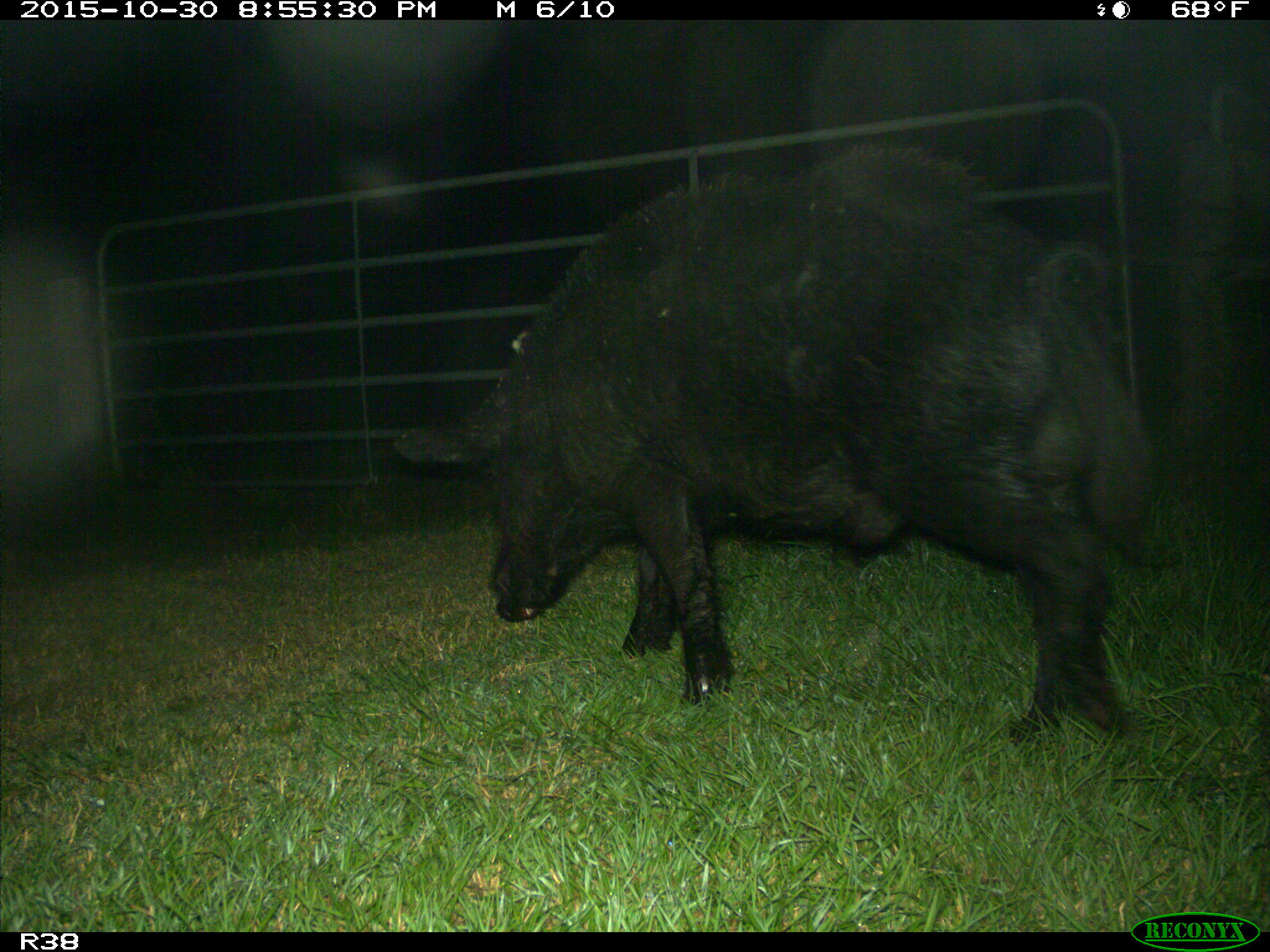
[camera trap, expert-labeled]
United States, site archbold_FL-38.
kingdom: Animalia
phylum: Chordata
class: Mammalia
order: Artiodactyla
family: Suidae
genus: Sus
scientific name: Sus scrofa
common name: wild boar